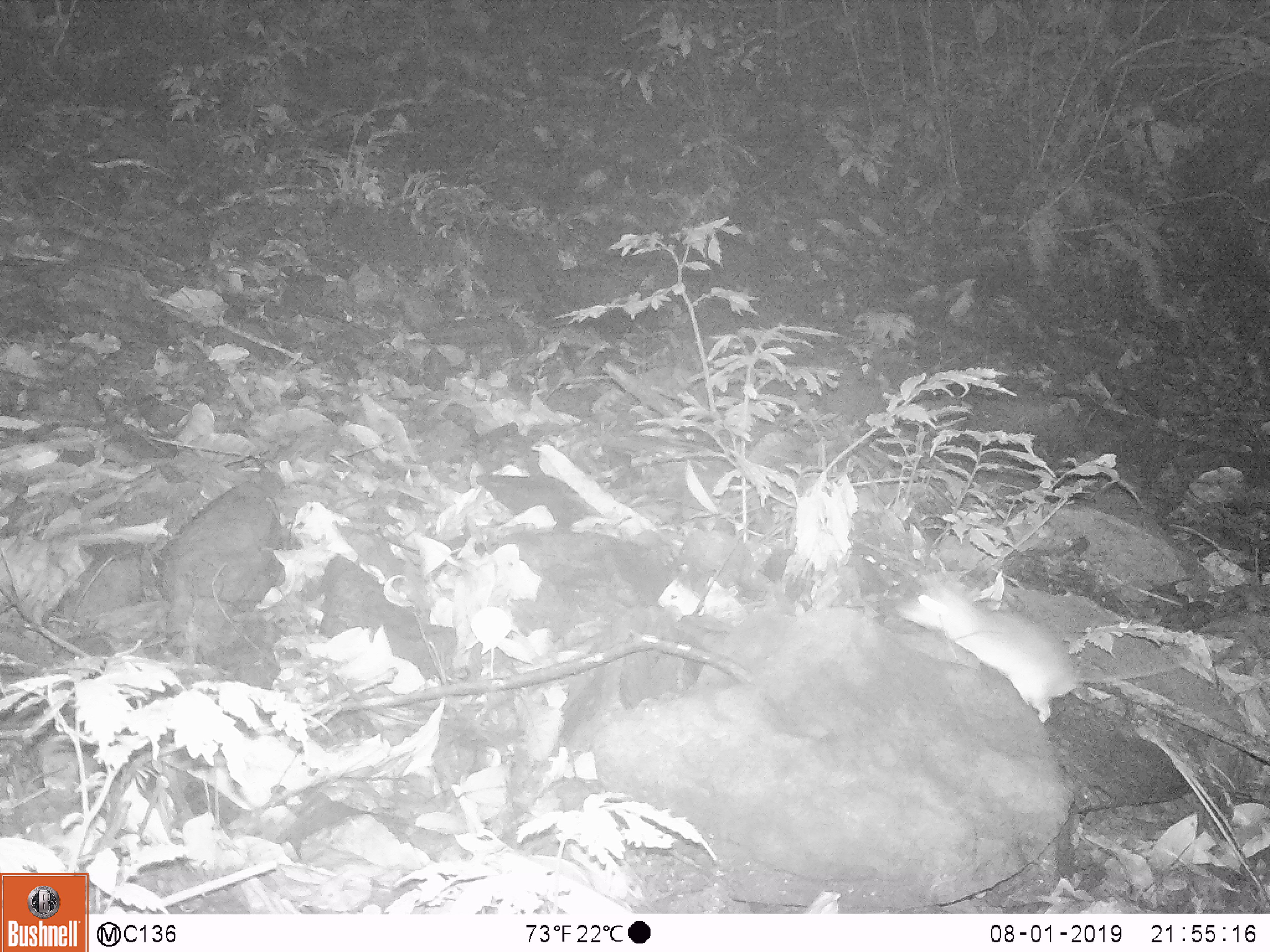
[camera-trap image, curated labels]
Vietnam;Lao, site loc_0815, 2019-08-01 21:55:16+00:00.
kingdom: Animalia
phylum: Chordata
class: Mammalia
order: Rodentia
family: Muridae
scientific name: Muridae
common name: old-world mice and rats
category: unidentified murid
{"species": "unidentified murid (old-world mice and rats) (Muridae)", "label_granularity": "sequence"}